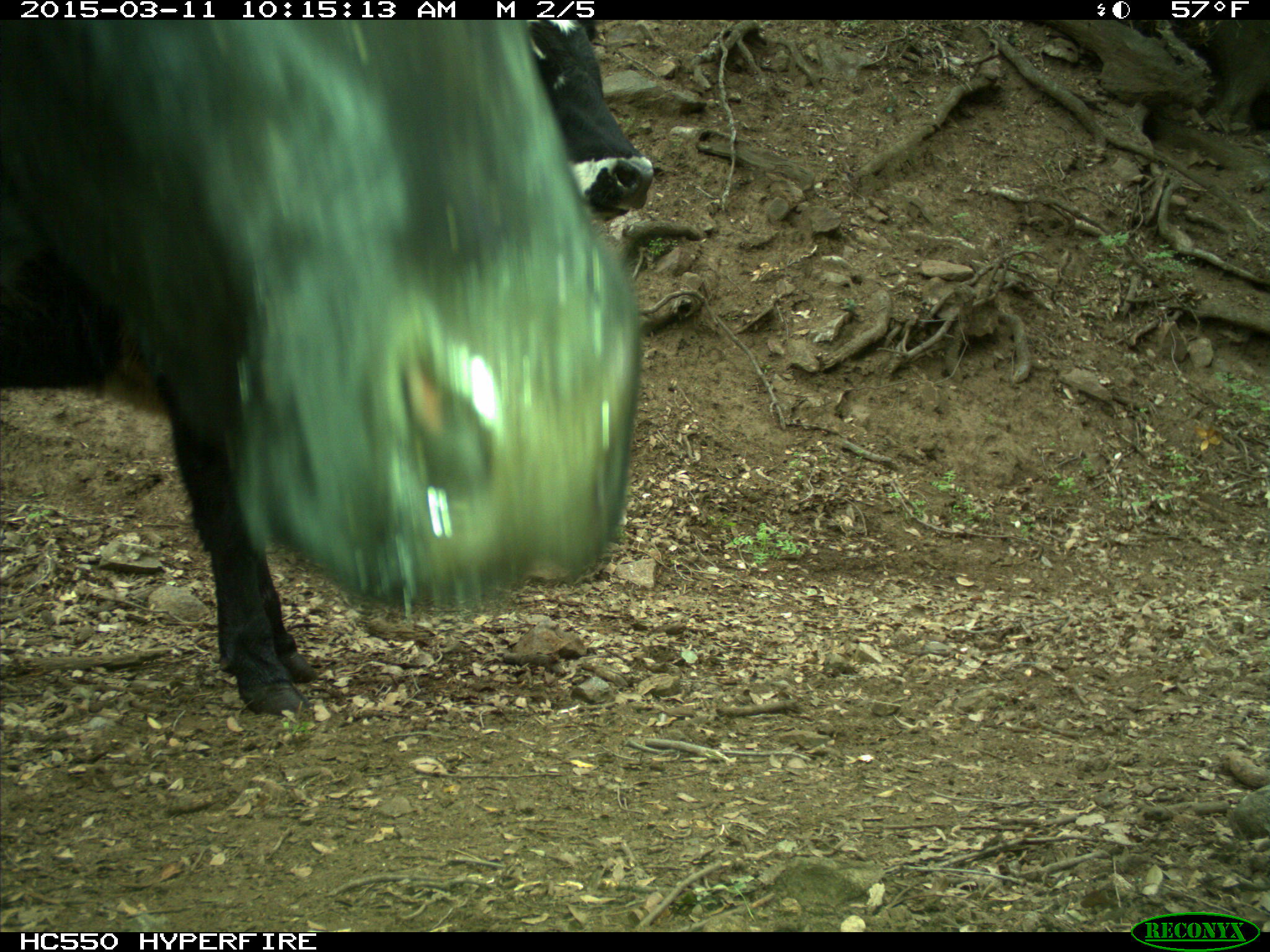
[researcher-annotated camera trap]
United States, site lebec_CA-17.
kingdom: Animalia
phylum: Chordata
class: Mammalia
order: Artiodactyla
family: Bovidae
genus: Bos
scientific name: Bos taurus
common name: domestic cow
Bos taurus (domestic cow).